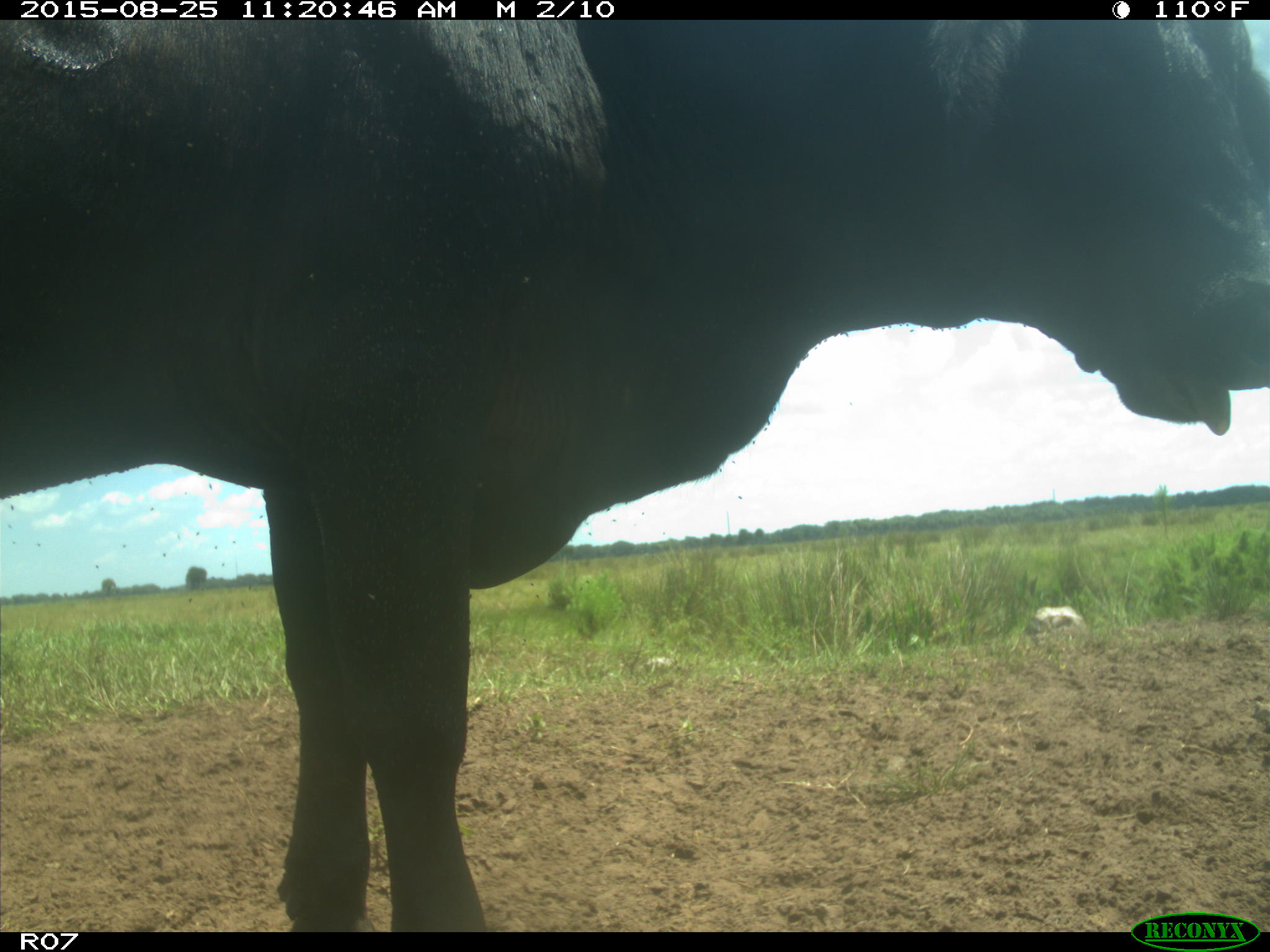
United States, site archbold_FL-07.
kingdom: Animalia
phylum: Chordata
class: Mammalia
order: Artiodactyla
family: Bovidae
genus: Bos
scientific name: Bos taurus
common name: domestic cow